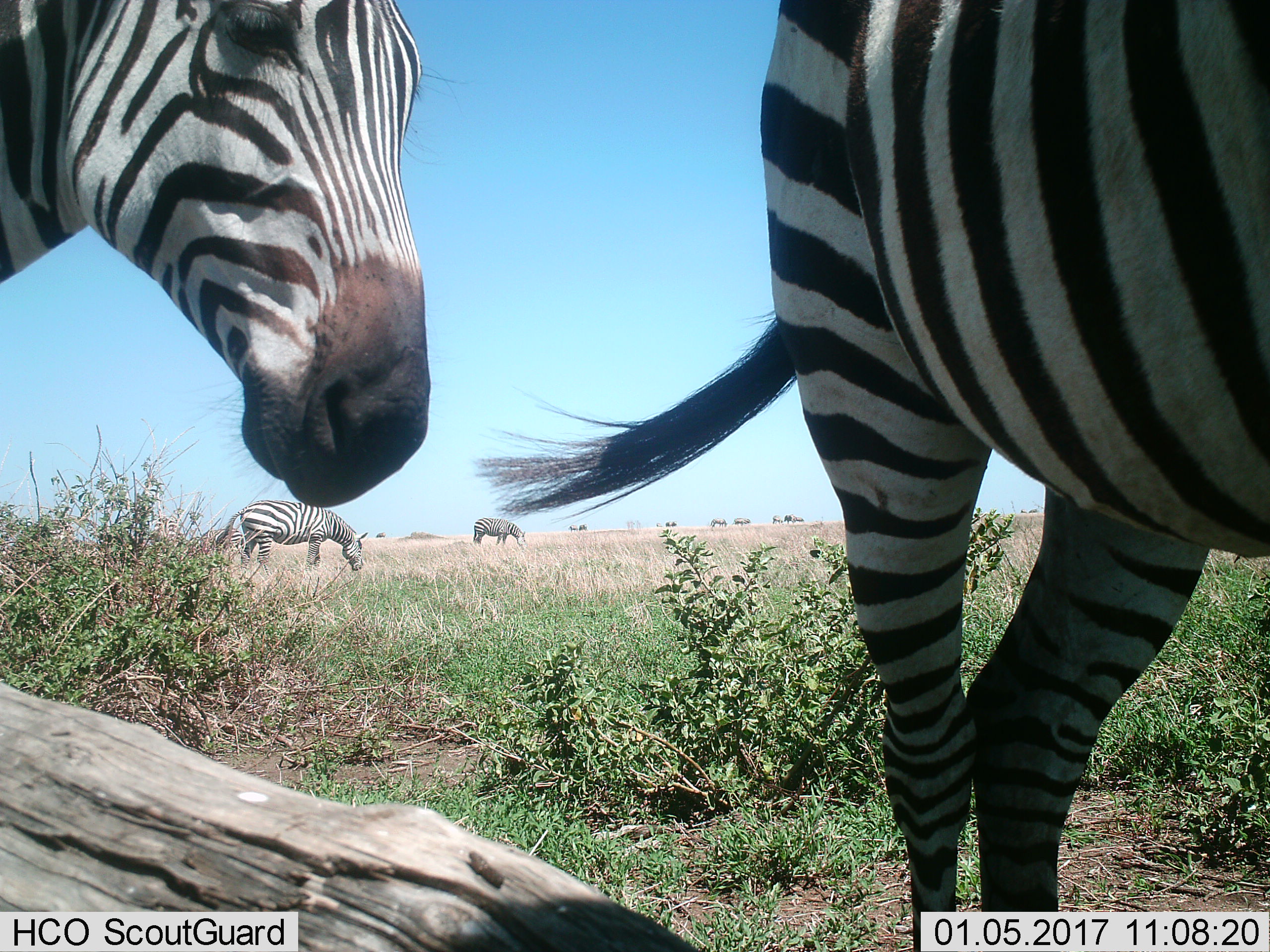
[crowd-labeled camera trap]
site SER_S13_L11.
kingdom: Animalia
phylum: Chordata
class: Mammalia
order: Perissodactyla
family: Equidae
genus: Equus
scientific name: Equus quagga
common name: plains zebra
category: zebraplains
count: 11-50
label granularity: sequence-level